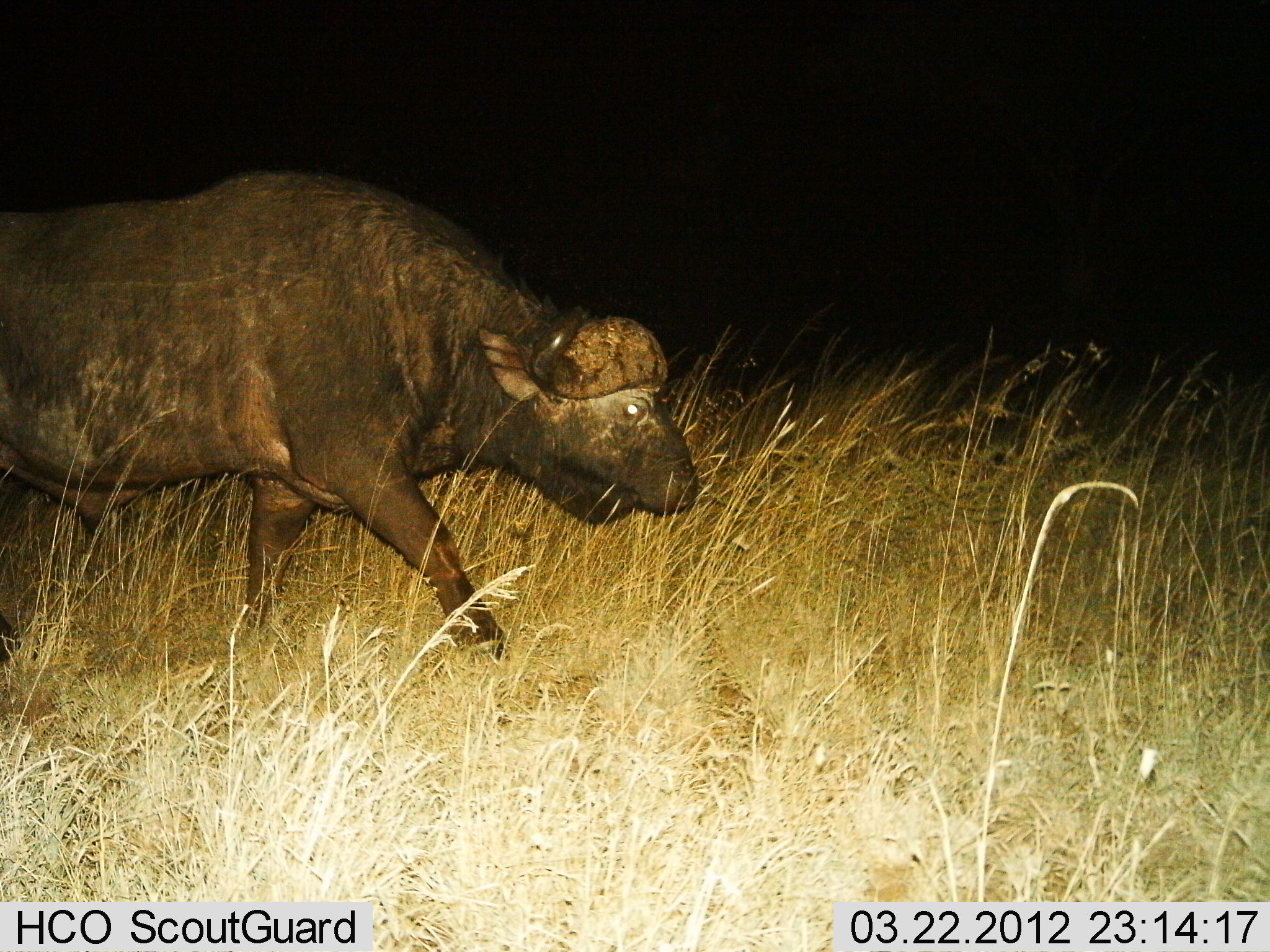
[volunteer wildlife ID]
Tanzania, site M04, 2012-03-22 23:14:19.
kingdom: Animalia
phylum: Chordata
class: Mammalia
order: Artiodactyla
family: Bovidae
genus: Syncerus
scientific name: Syncerus caffer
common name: cape buffalo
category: buffalo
Buffalo (cape buffalo) (Syncerus caffer), count 1. Behavior (volunteer vote fractions): standing 9%, resting 0%, moving 95%, interacting 0%. Young present (vote fraction): 0%. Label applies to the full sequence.